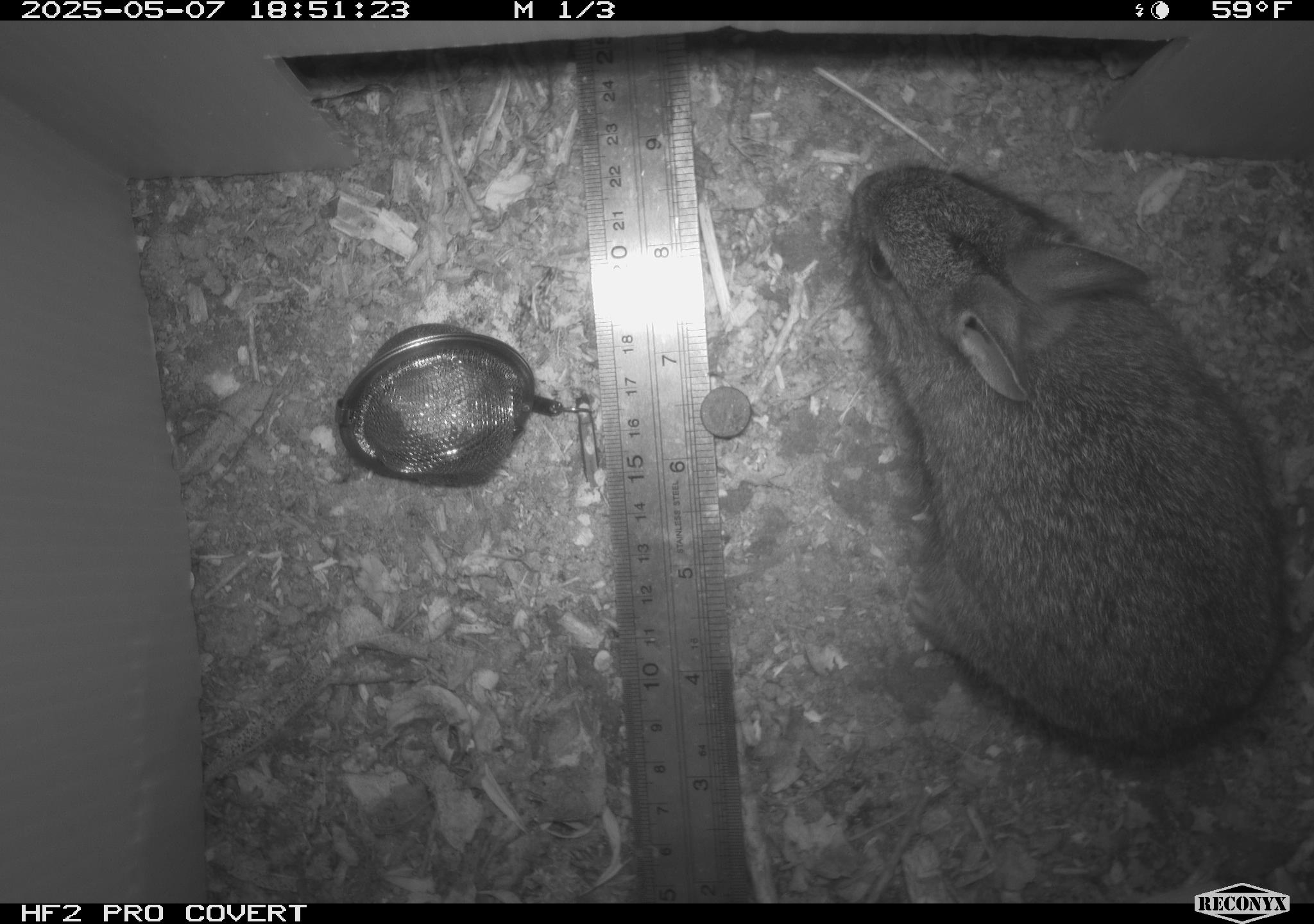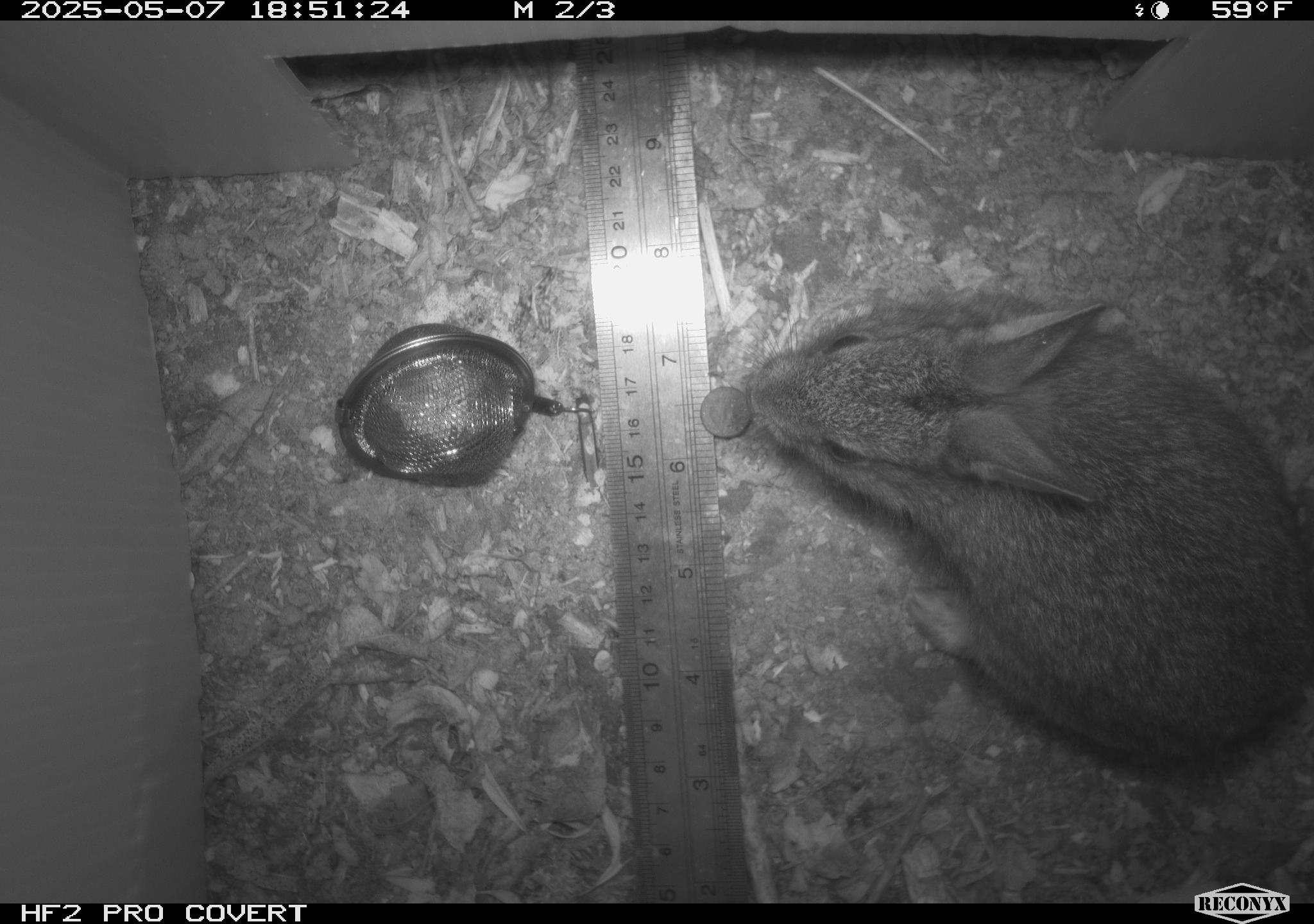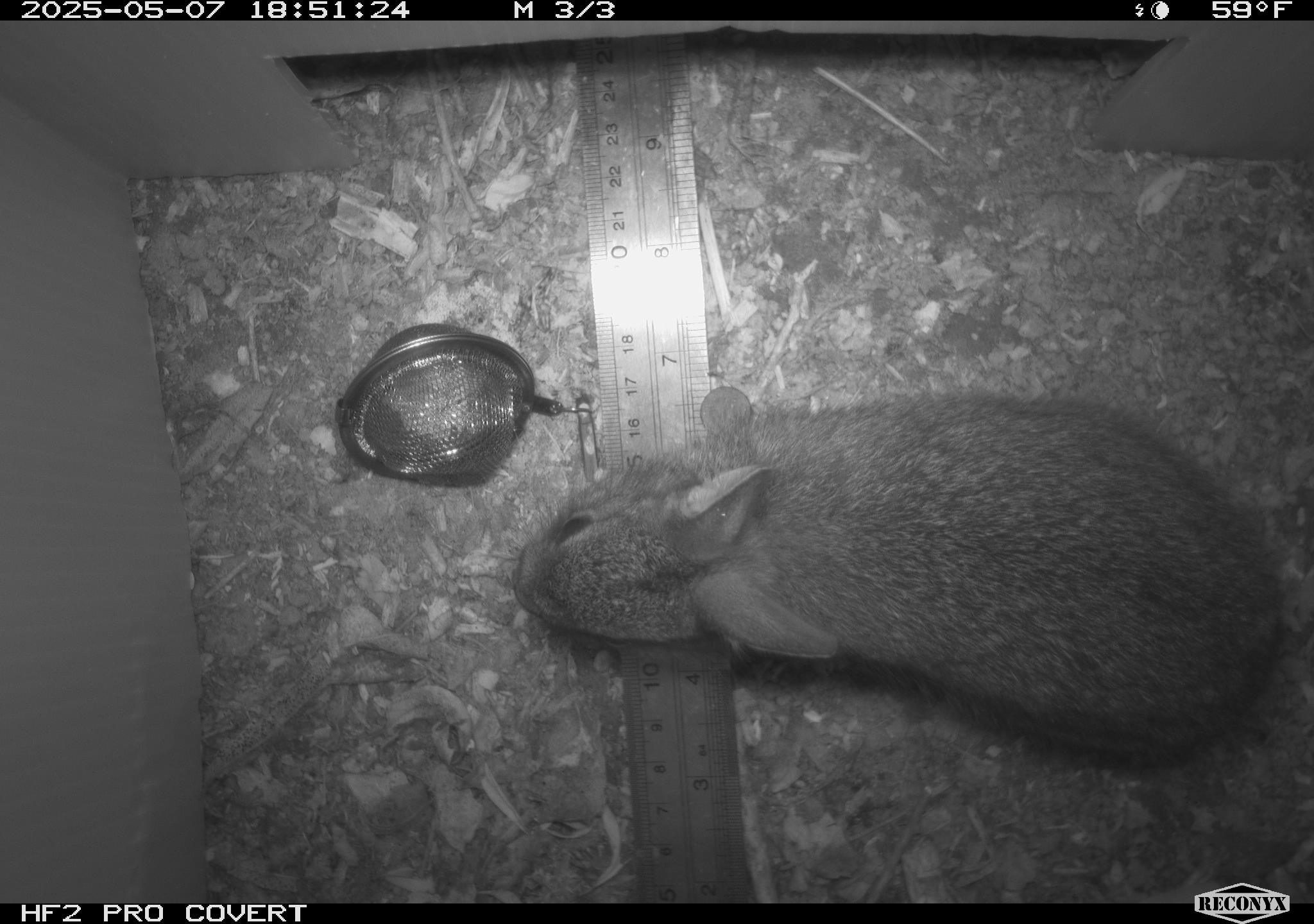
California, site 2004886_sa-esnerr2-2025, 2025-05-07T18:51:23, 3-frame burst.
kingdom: Animalia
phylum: Chordata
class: Mammalia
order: Lagomorpha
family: Leporidae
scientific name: Leporidae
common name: rabbit or hare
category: rabbit and hare family